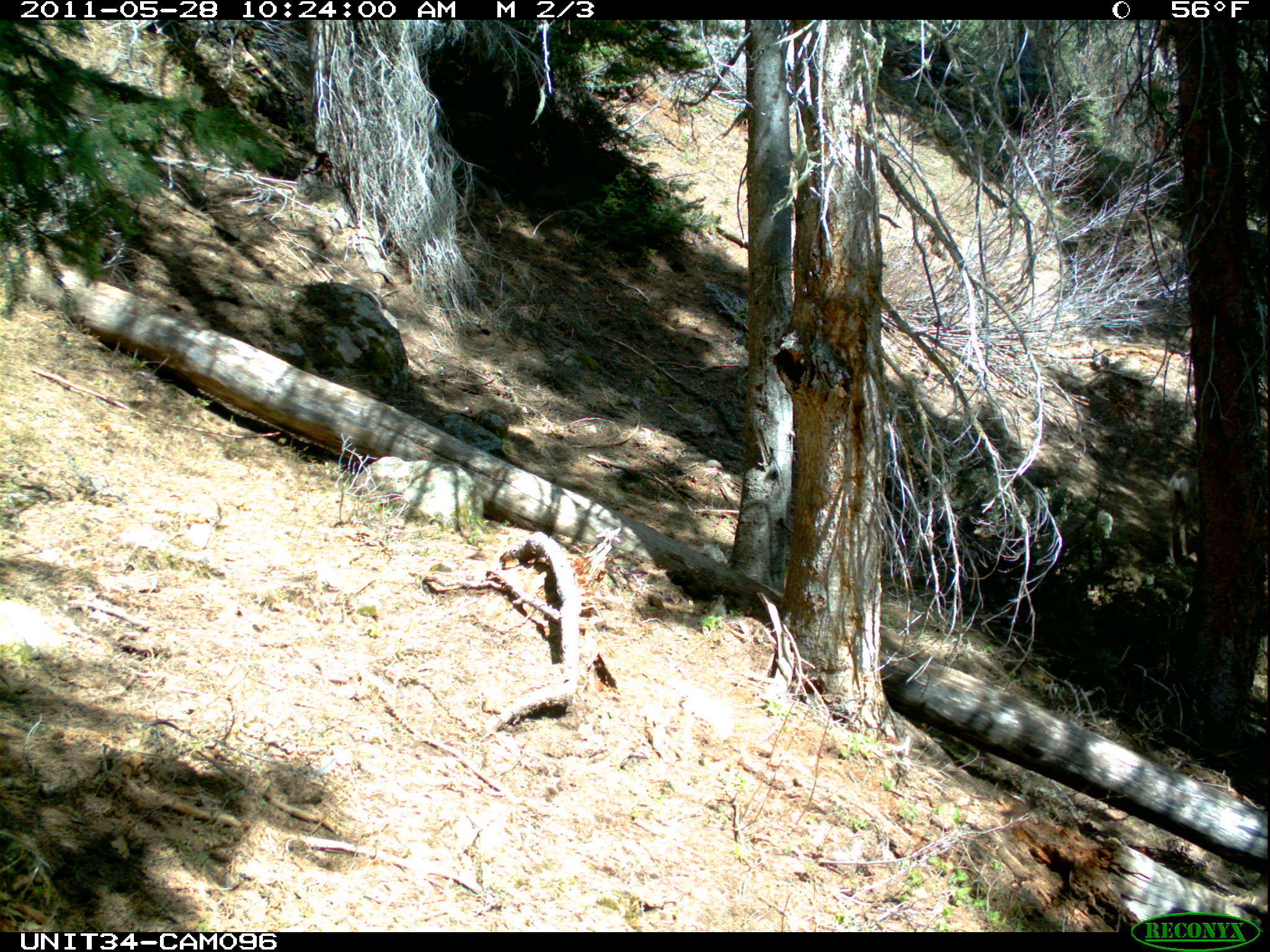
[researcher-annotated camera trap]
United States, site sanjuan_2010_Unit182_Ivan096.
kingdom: Animalia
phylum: Chordata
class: Mammalia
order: Artiodactyla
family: Cervidae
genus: Odocoileus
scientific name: Odocoileus hemionus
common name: mule deer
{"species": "Odocoileus hemionus (mule deer)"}